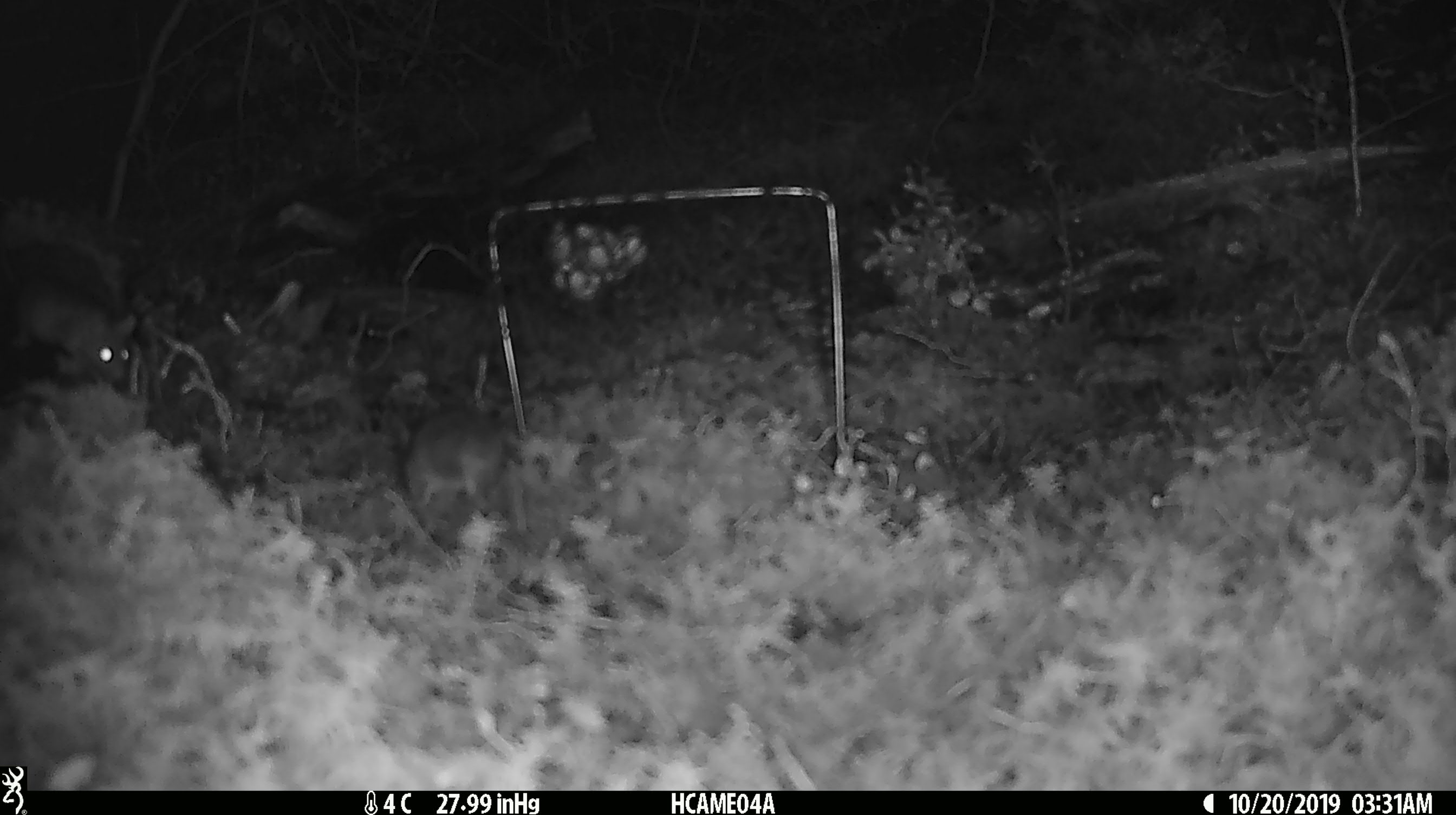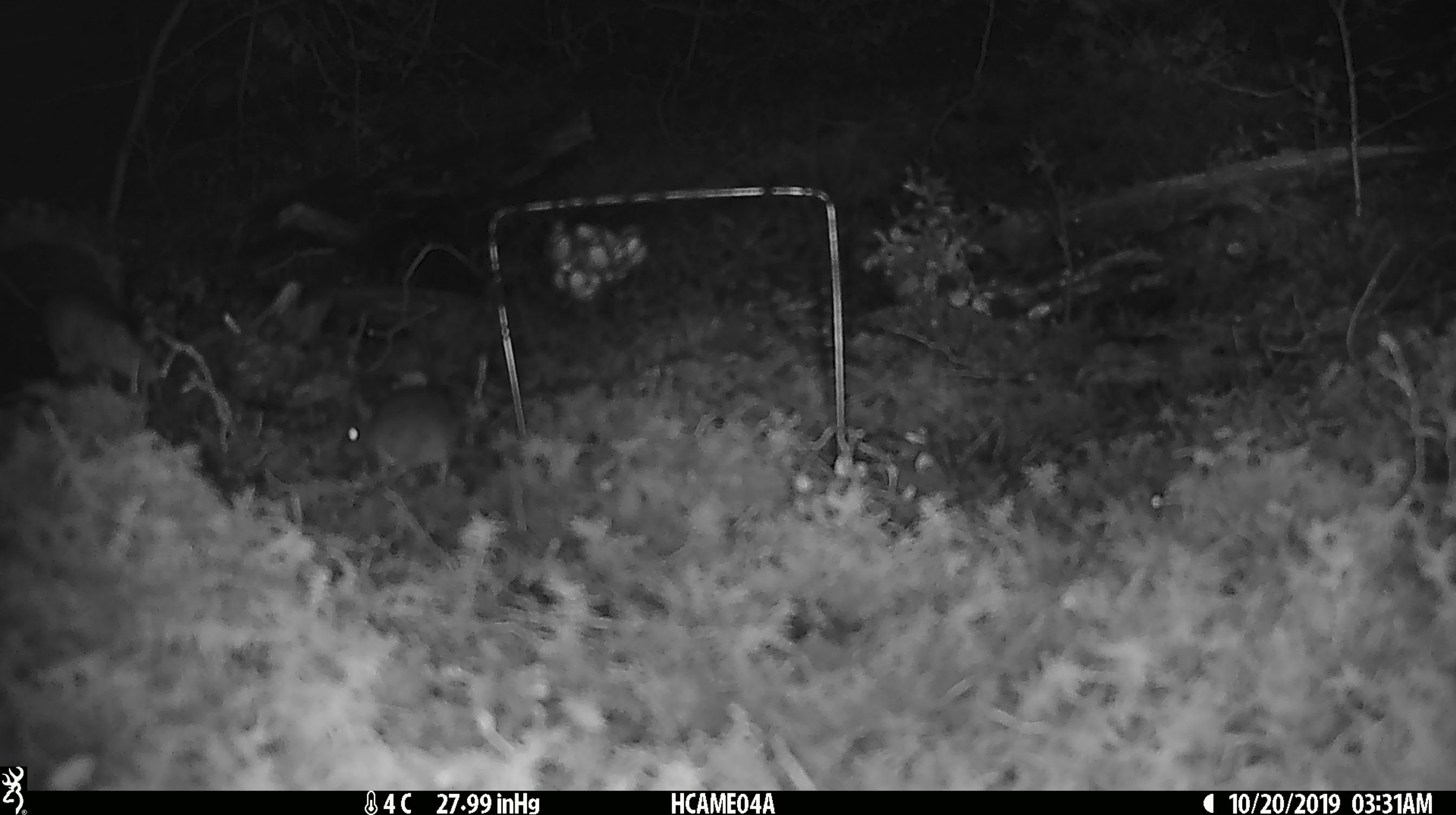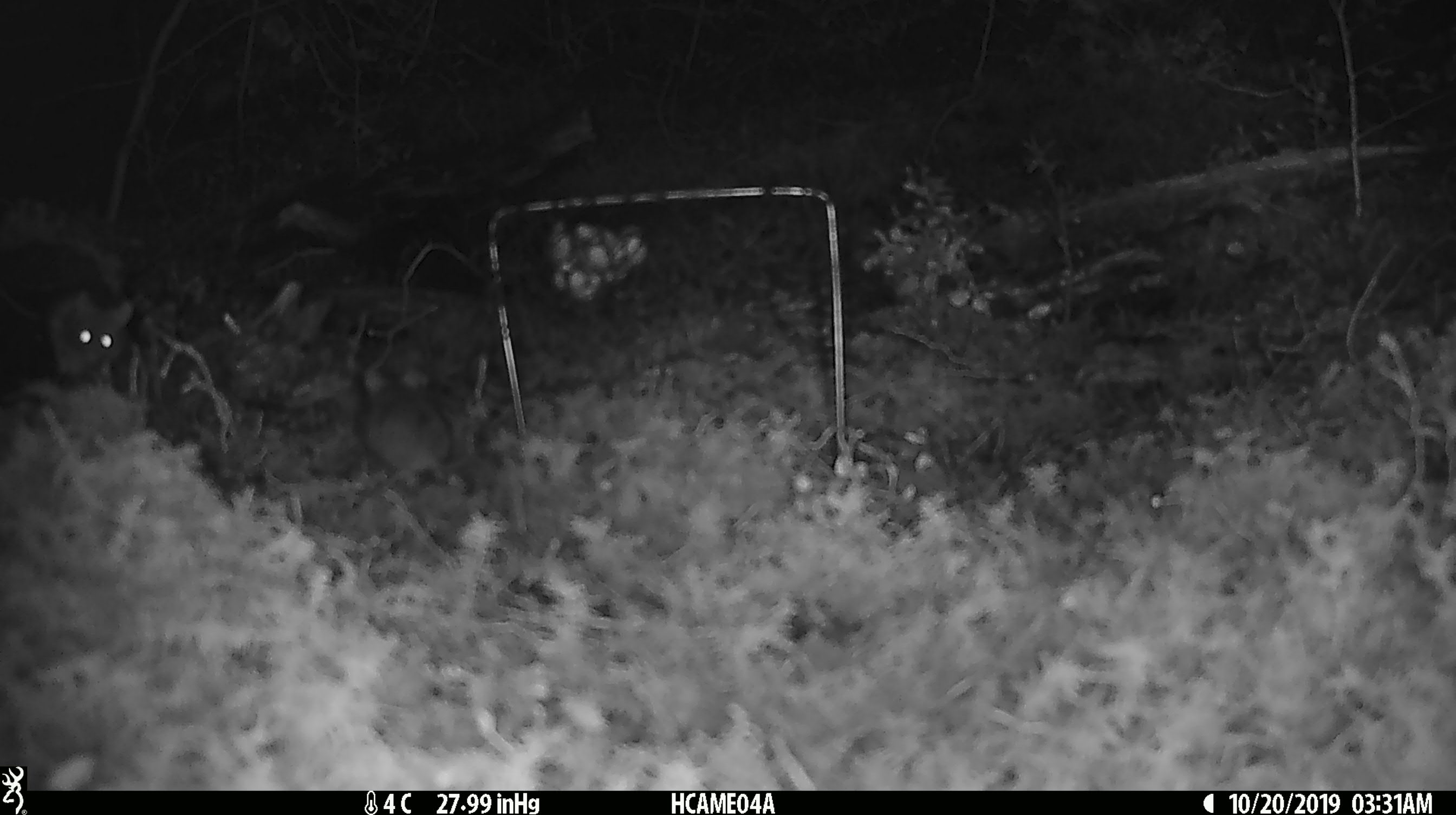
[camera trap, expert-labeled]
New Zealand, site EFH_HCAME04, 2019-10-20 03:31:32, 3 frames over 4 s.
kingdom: Animalia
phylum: Chordata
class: Mammalia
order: Rodentia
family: Muridae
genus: Mus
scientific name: Mus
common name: mouse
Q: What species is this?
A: Mouse (Mus).